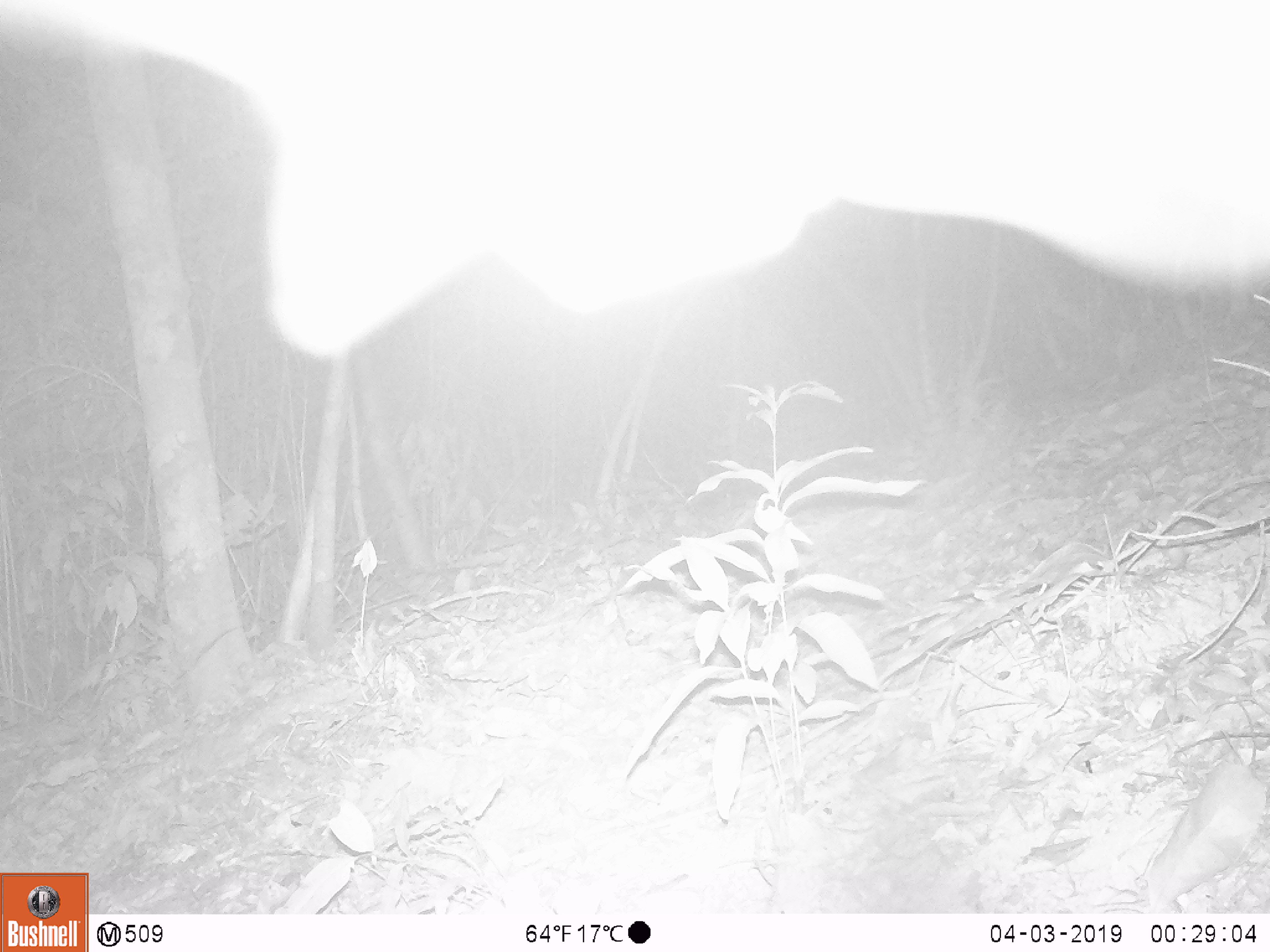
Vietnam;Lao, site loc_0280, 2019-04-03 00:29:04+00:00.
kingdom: Animalia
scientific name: Animalia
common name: animal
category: unidentified animal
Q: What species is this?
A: Unidentified animal (animal) (Animalia).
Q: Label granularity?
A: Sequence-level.